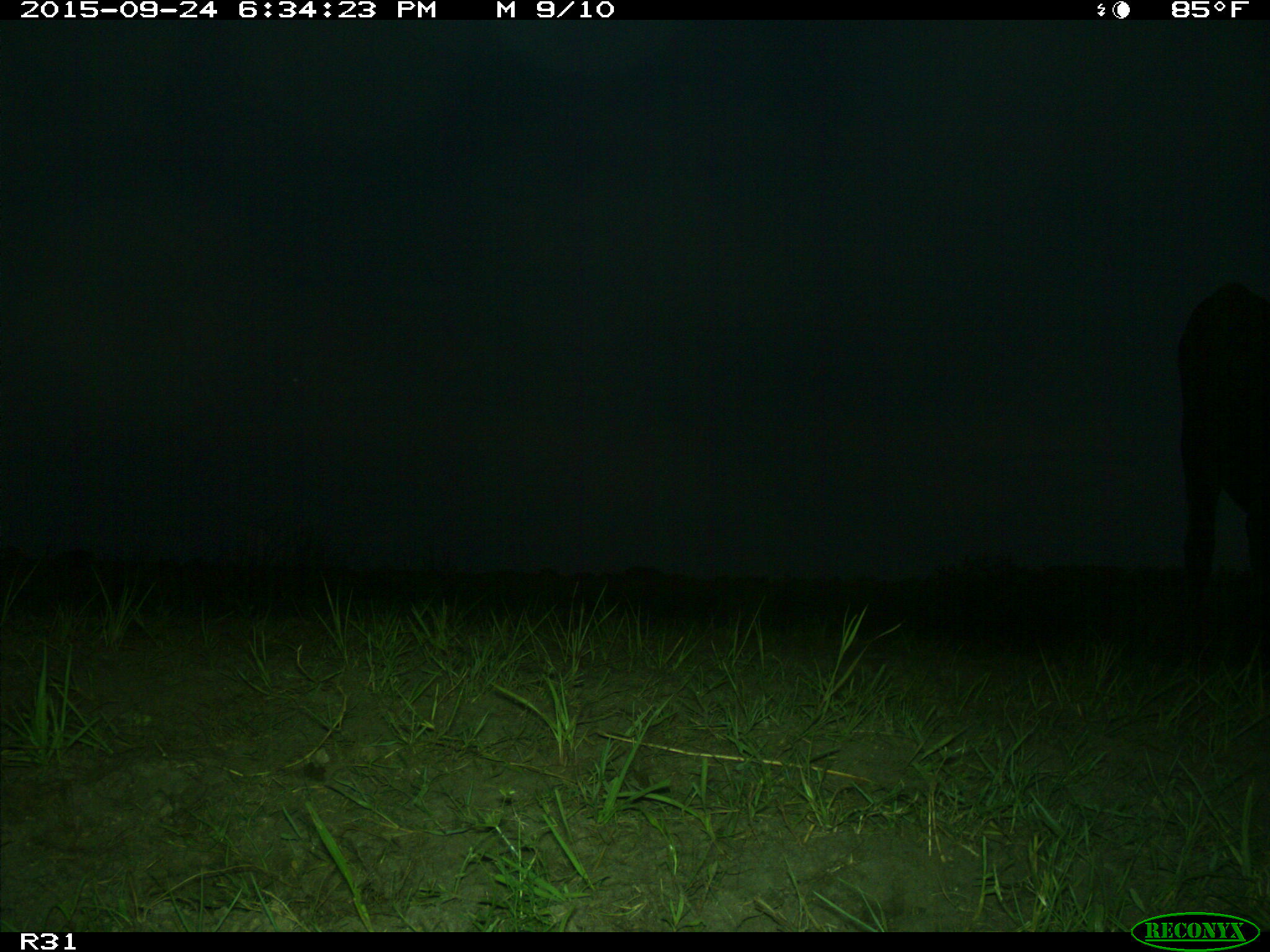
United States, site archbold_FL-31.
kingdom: Animalia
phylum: Chordata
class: Mammalia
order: Artiodactyla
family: Bovidae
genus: Bos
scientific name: Bos taurus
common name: domestic cow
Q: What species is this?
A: Bos taurus (domestic cow).